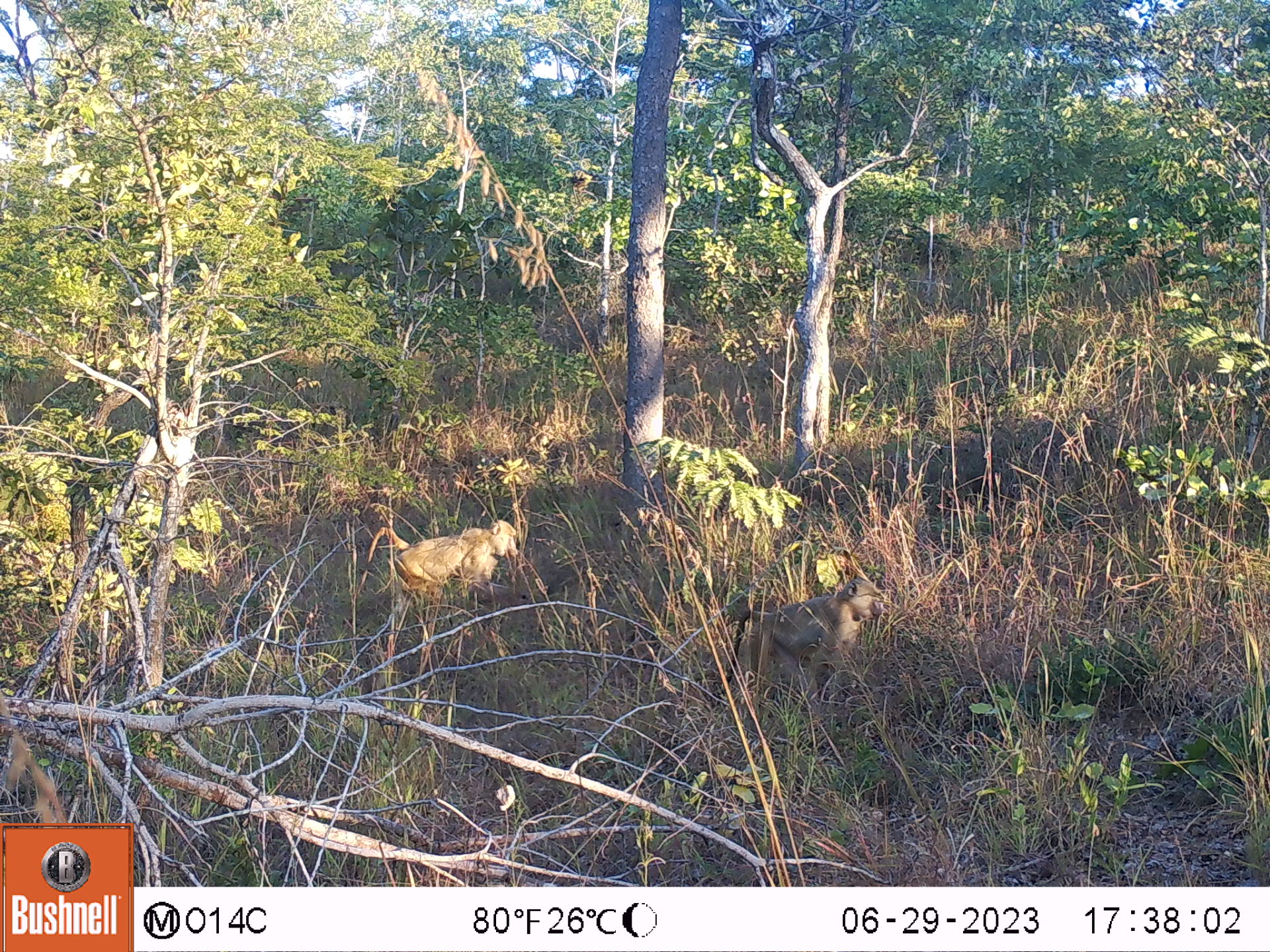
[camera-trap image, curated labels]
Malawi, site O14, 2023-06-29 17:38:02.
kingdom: Animalia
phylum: Chordata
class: Mammalia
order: Primates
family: Cercopithecidae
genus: Papio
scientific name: Papio cynocephalus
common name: yellow baboon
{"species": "yellow baboon (Papio cynocephalus)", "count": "2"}